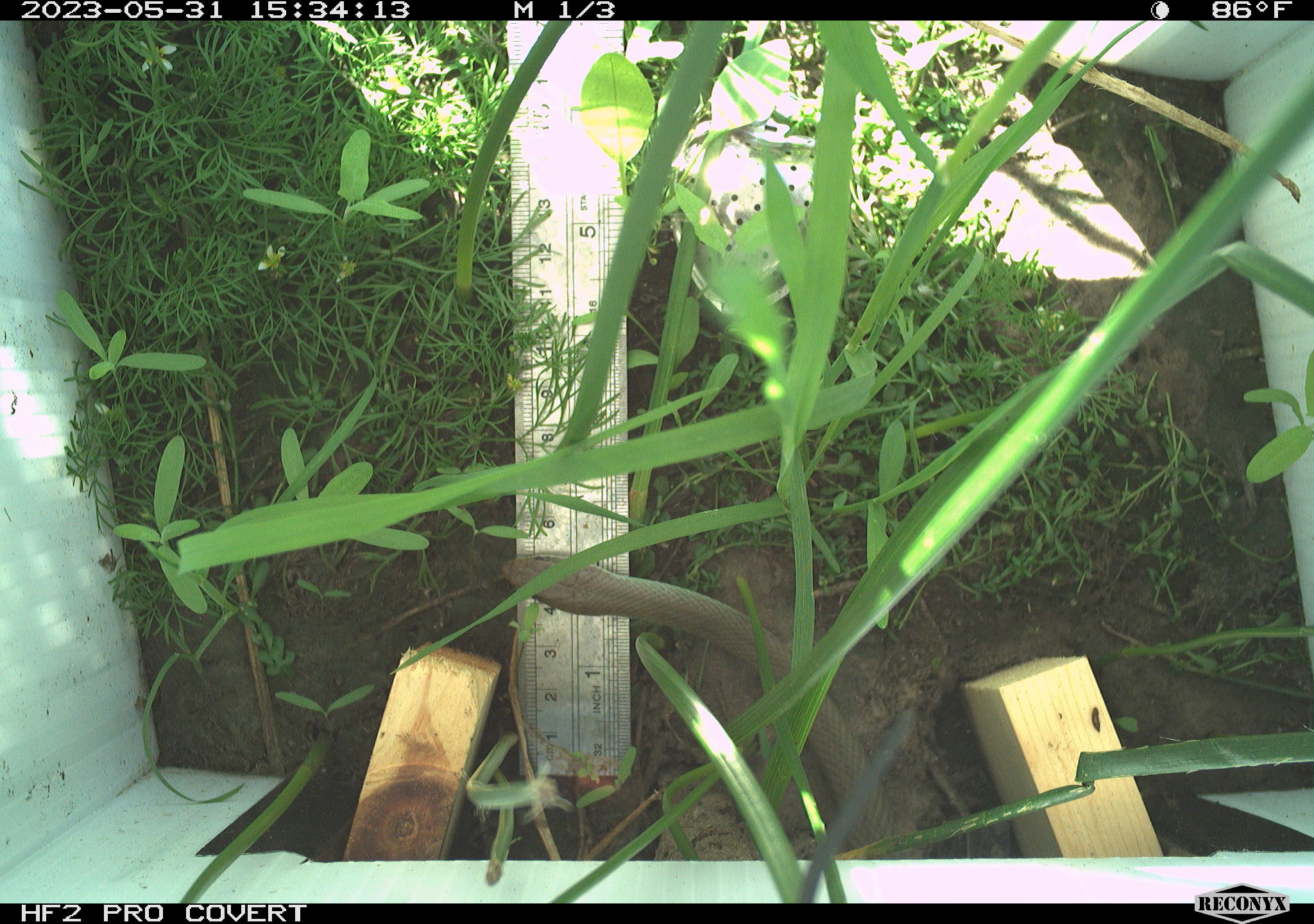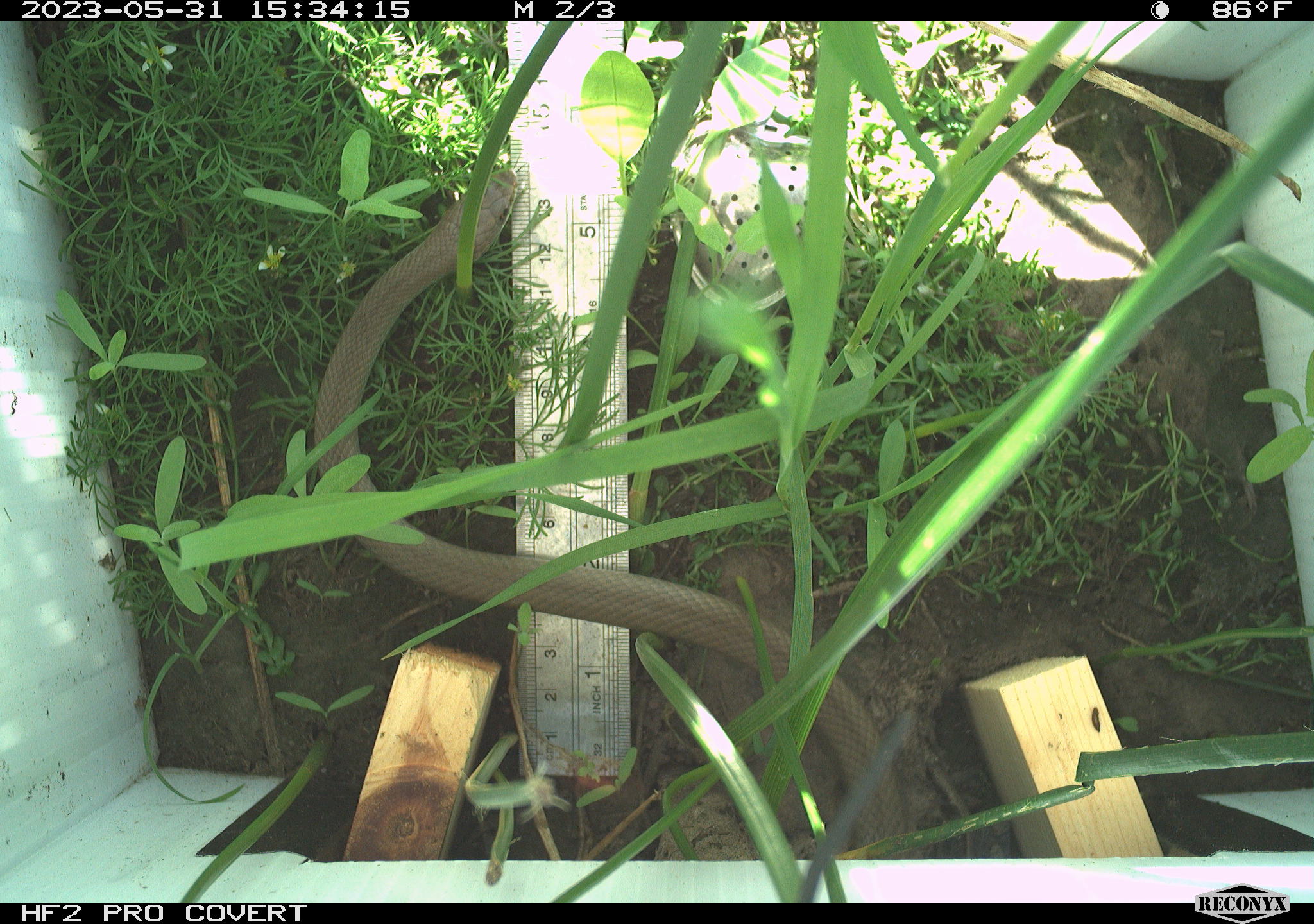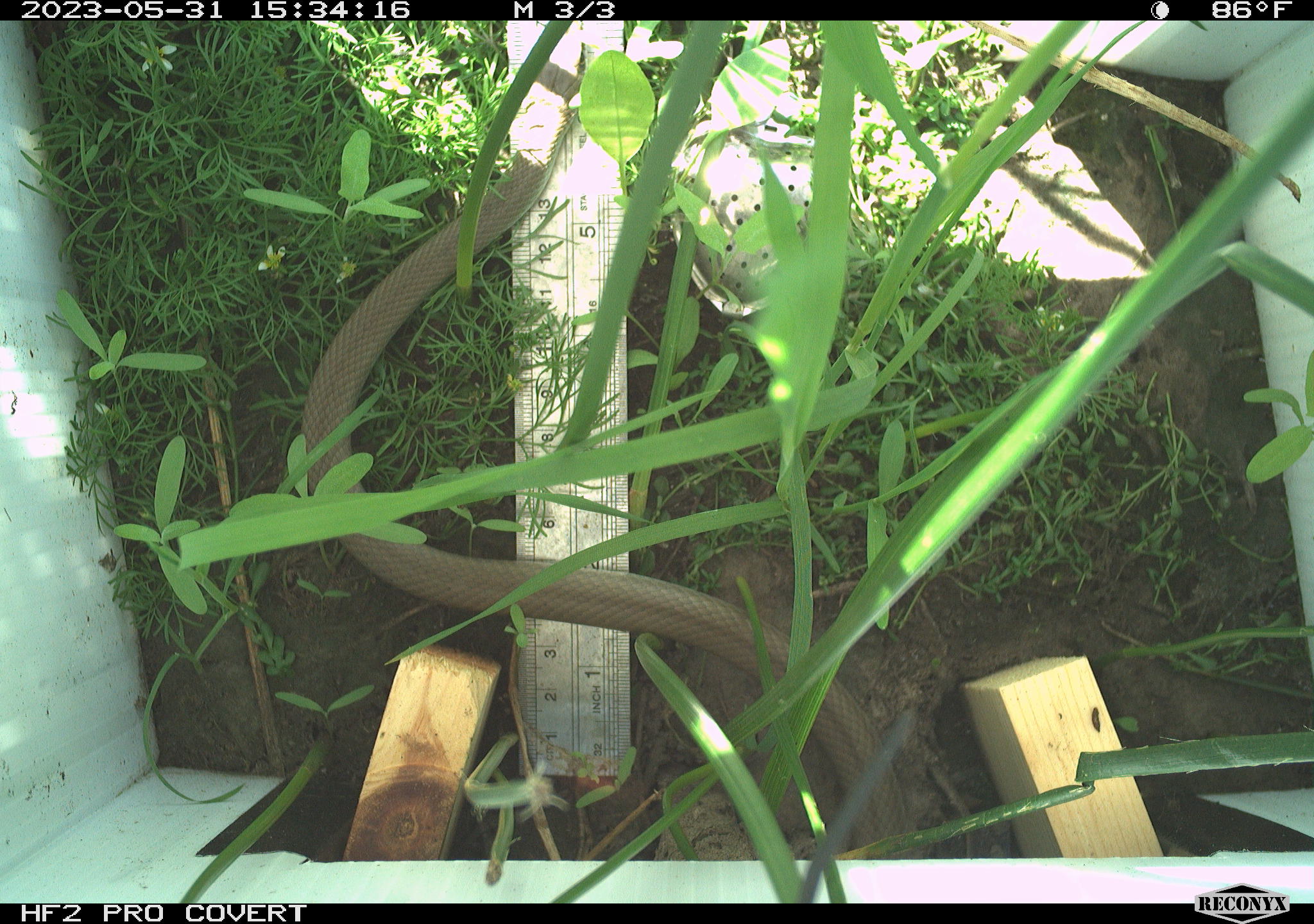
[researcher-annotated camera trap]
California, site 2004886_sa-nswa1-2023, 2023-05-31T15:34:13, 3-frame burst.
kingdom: Animalia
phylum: Chordata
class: Reptilia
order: Squamata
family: Colubridae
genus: Coluber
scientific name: Coluber constrictor mormon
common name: western yellow-bellied racer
Western yellow-bellied racer (Coluber constrictor mormon).